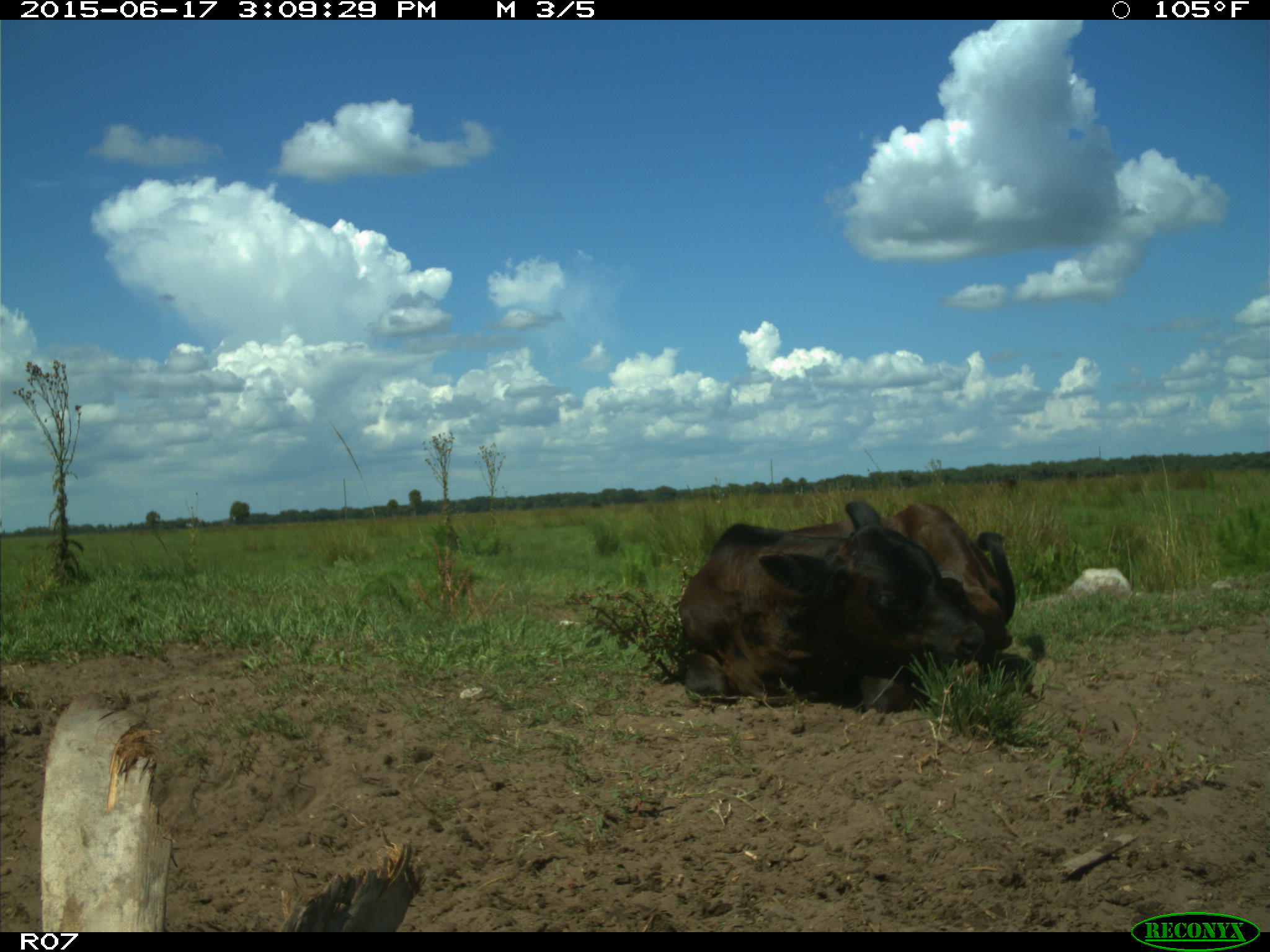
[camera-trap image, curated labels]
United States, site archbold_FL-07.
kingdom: Animalia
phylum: Chordata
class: Mammalia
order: Artiodactyla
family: Bovidae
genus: Bos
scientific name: Bos taurus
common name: domestic cow